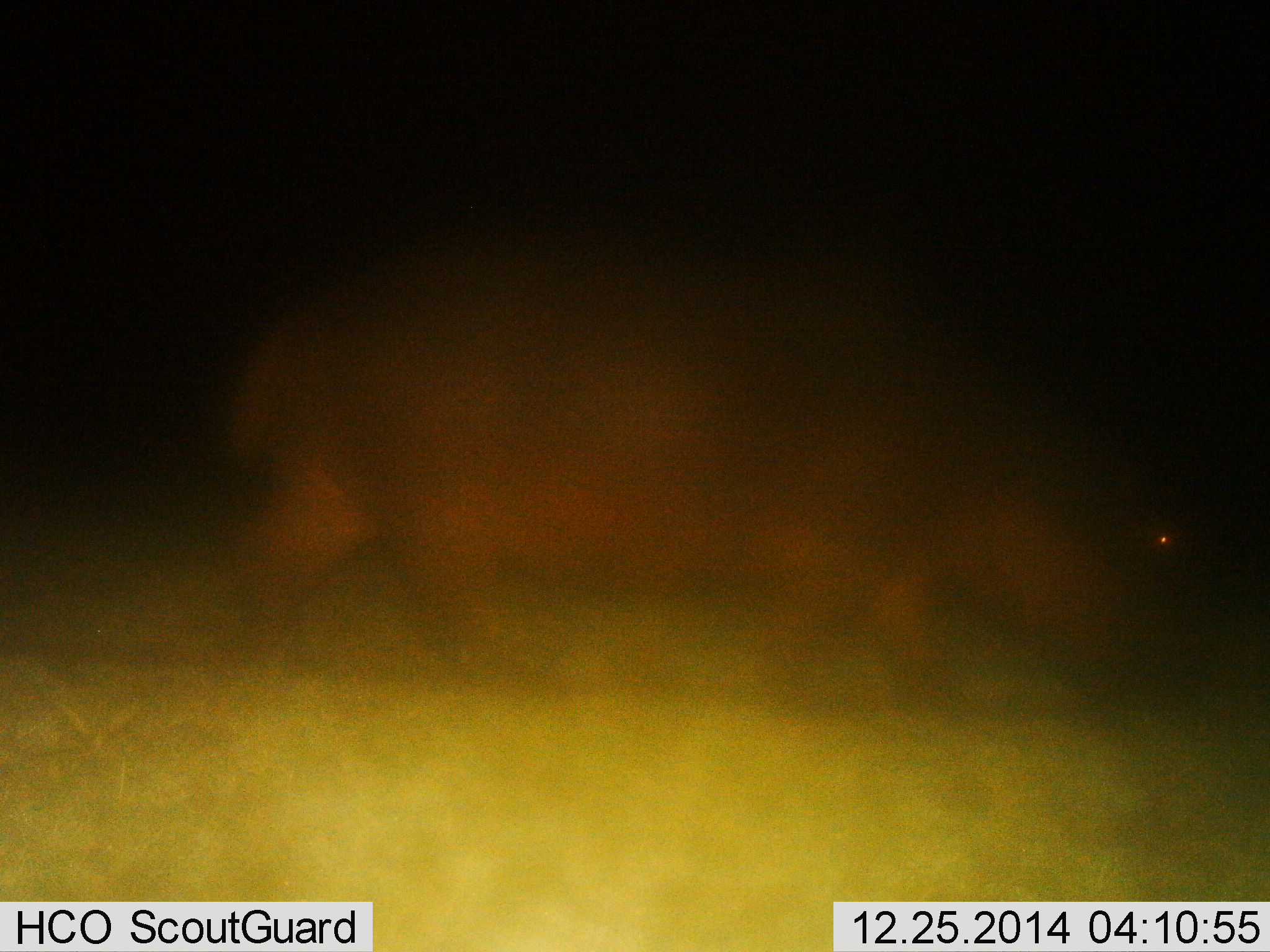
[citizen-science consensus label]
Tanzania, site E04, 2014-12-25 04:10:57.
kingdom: Animalia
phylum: Chordata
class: Mammalia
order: Artiodactyla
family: Hippopotamidae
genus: Hippopotamus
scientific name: Hippopotamus amphibius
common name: hippopotamus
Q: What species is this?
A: Hippopotamus (Hippopotamus amphibius).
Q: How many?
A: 1.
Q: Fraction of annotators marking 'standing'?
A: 20%.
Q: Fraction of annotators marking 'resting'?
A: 0%.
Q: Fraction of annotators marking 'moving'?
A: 80%.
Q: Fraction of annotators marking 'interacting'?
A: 0%.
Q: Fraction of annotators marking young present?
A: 0%.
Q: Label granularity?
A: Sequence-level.